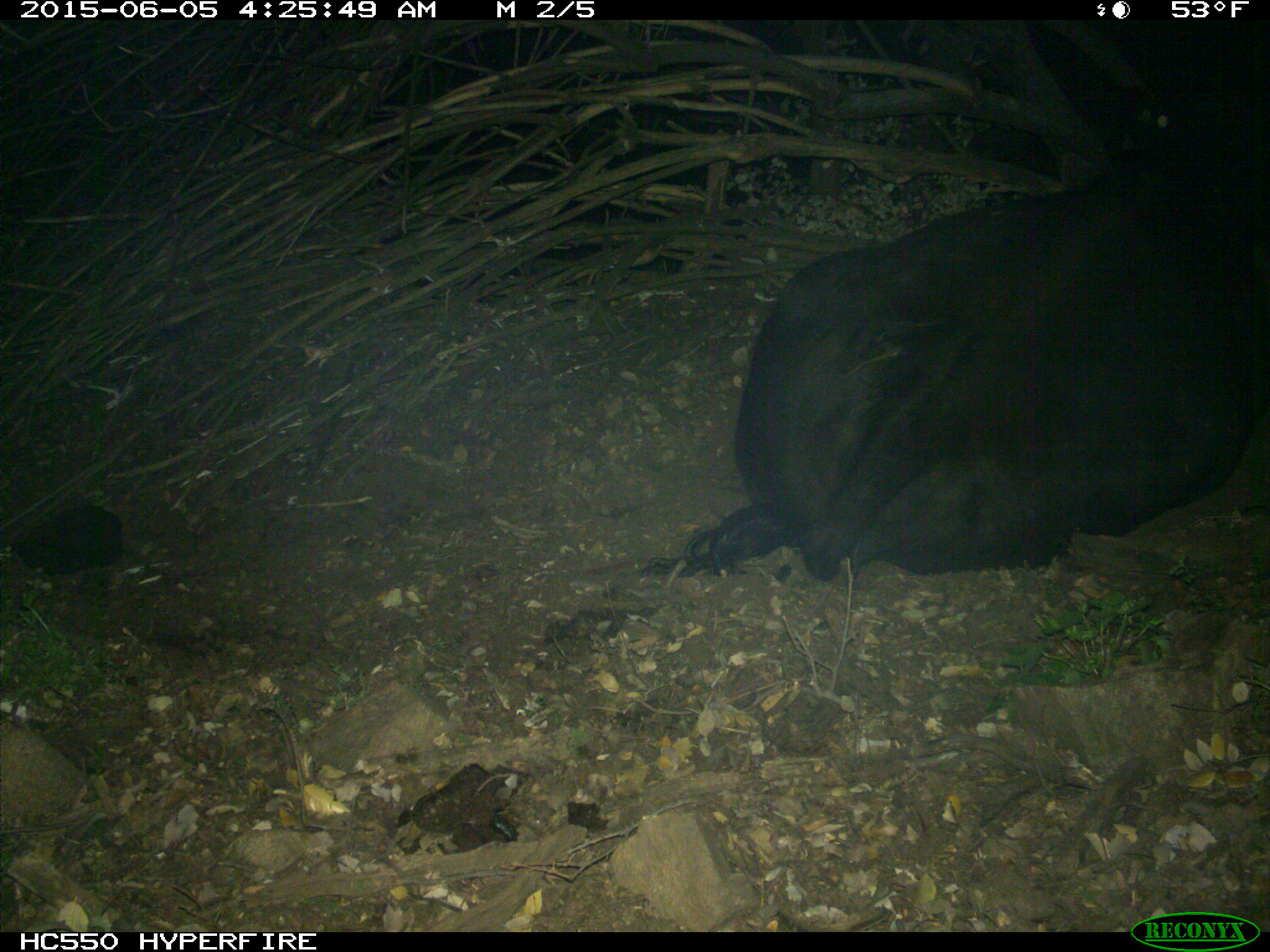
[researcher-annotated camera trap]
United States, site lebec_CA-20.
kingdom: Animalia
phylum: Chordata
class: Mammalia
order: Artiodactyla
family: Bovidae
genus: Bos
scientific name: Bos taurus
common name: domestic cow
Bos taurus (domestic cow).